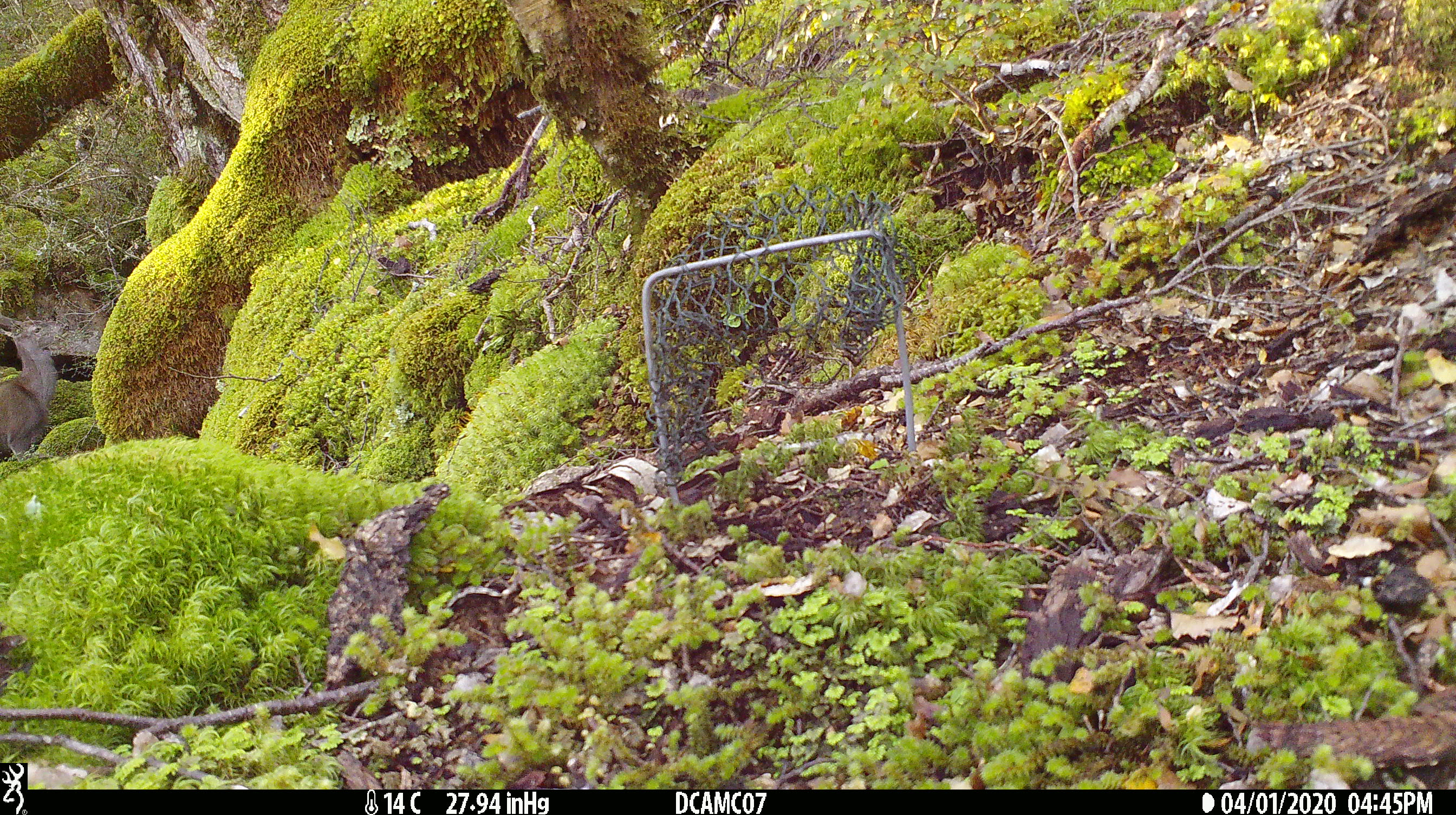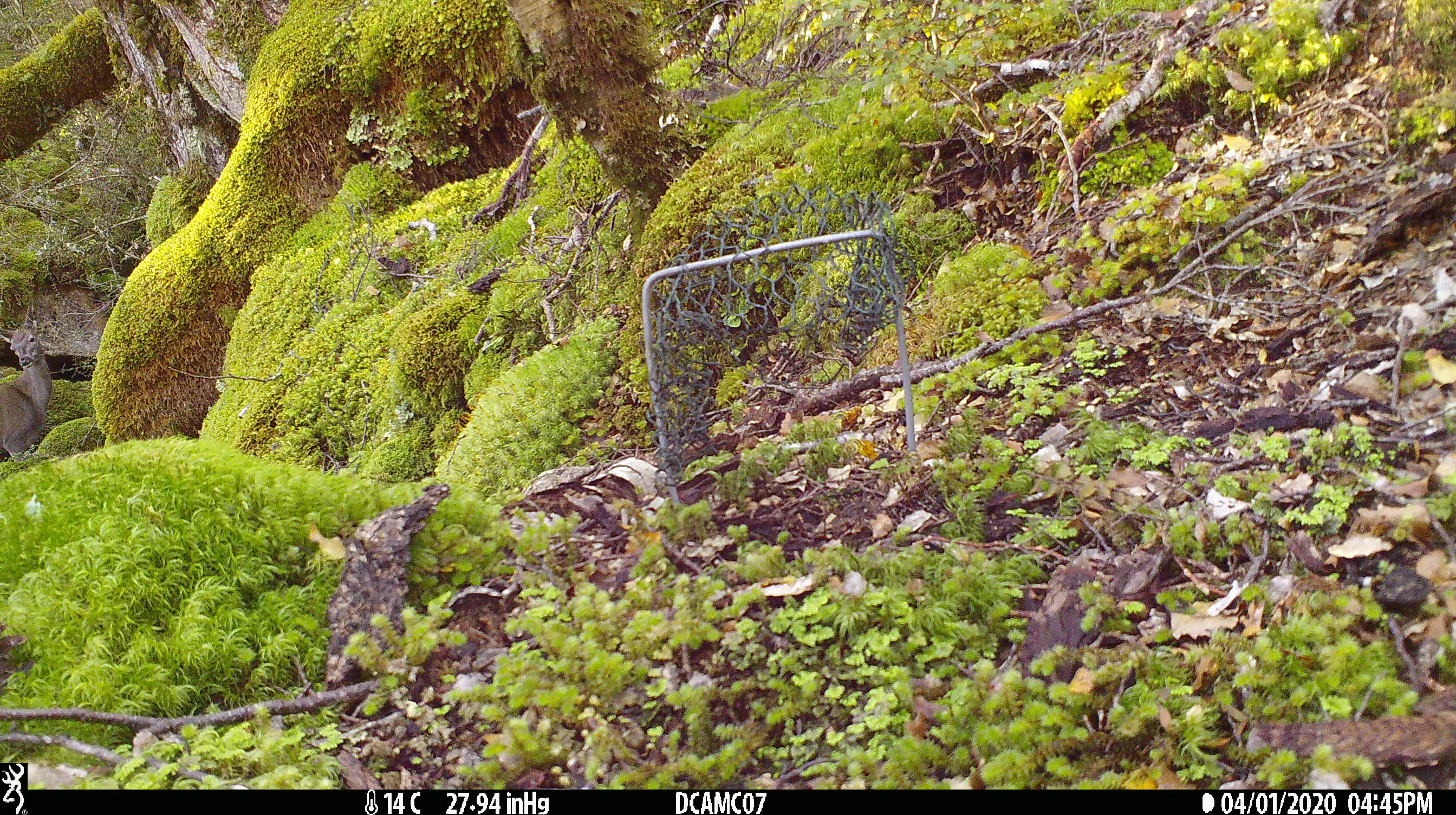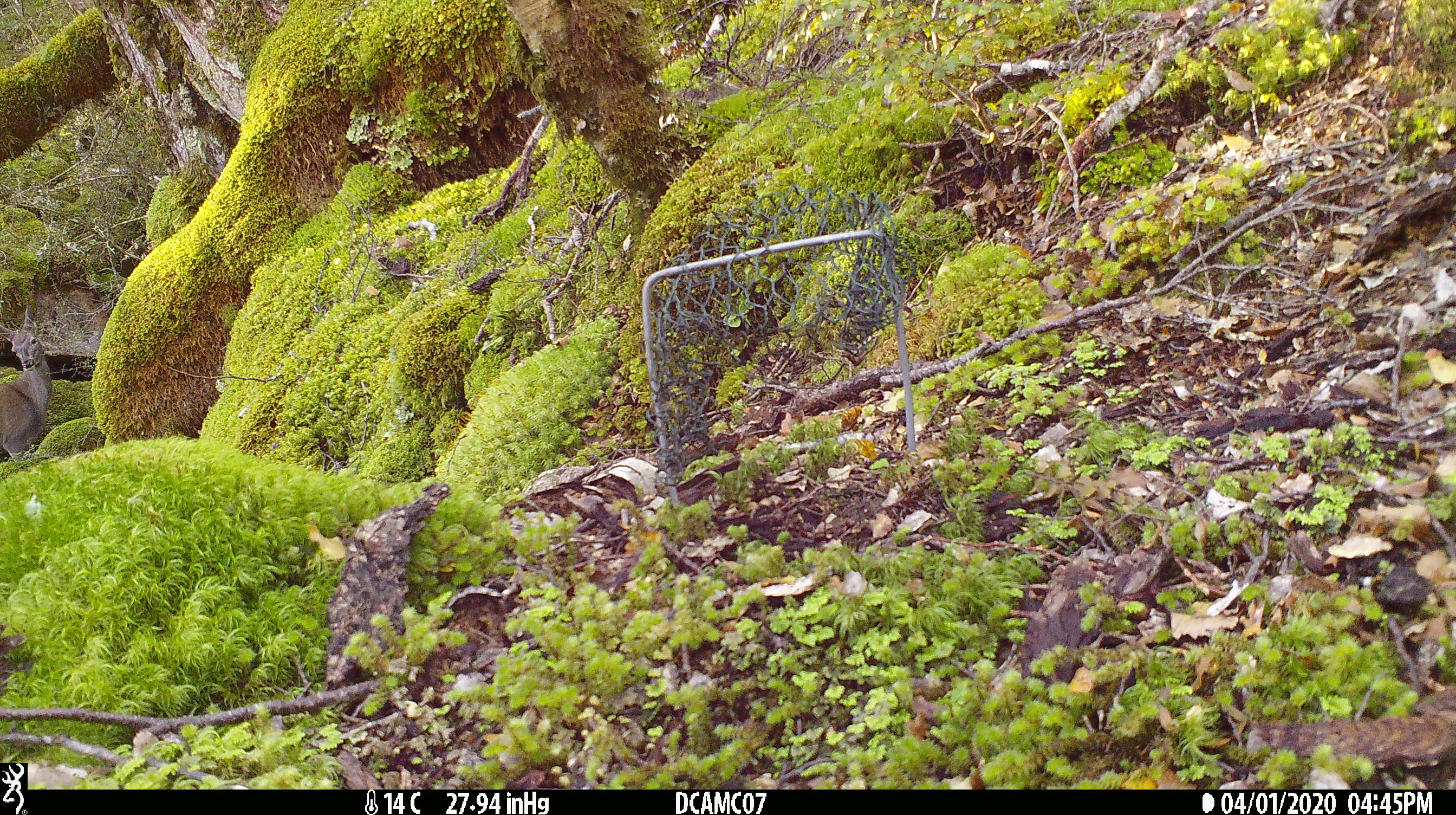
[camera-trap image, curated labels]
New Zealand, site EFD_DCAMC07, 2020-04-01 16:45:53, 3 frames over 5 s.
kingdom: Animalia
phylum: Chordata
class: Mammalia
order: Artiodactyla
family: Cervidae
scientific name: Cervidae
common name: deer